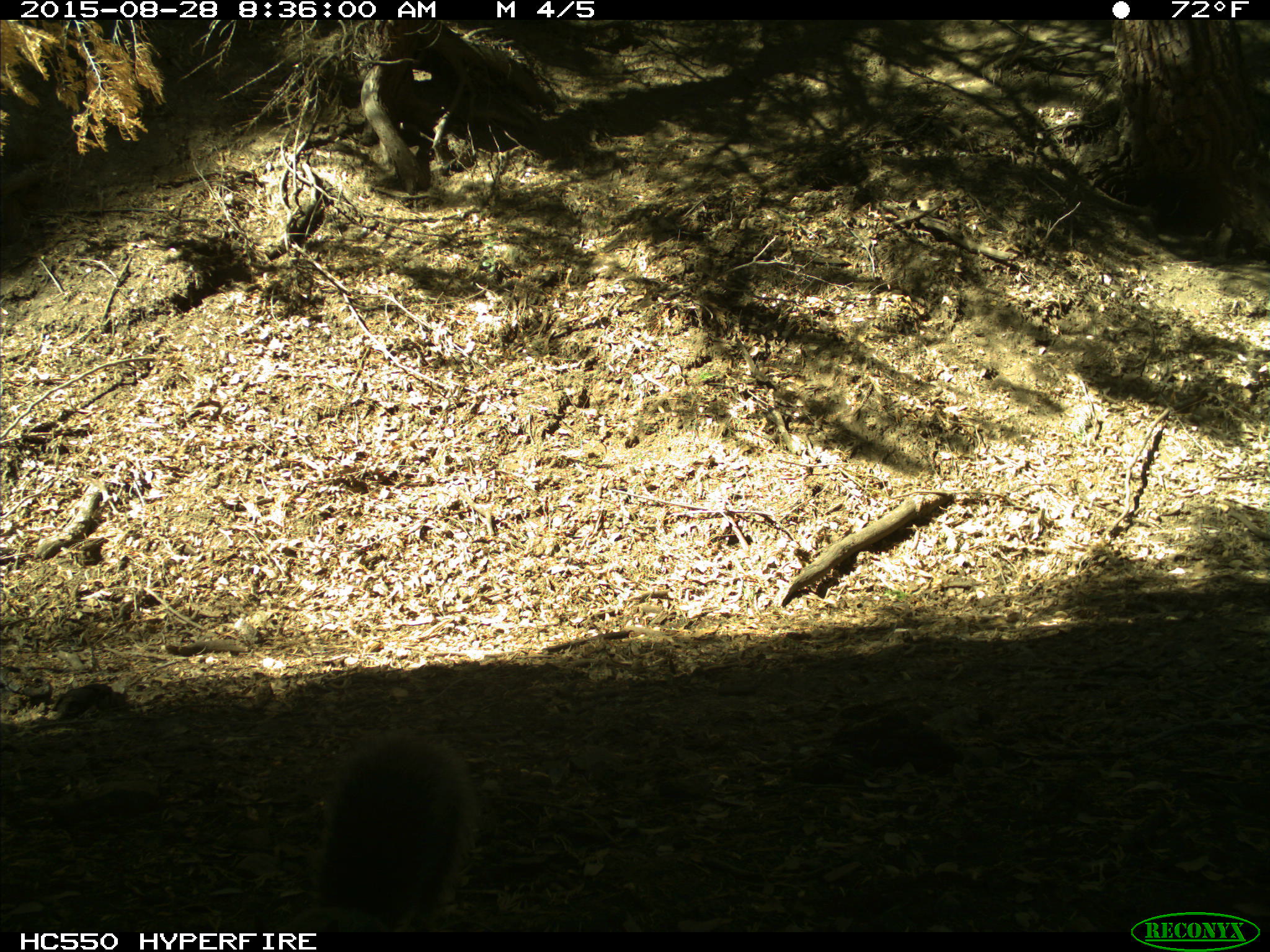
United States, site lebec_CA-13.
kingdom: Animalia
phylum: Chordata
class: Mammalia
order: Rodentia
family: Sciuridae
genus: Sciurus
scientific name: Sciurus carolinensis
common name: eastern gray squirrel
Sciurus carolinensis (eastern gray squirrel).